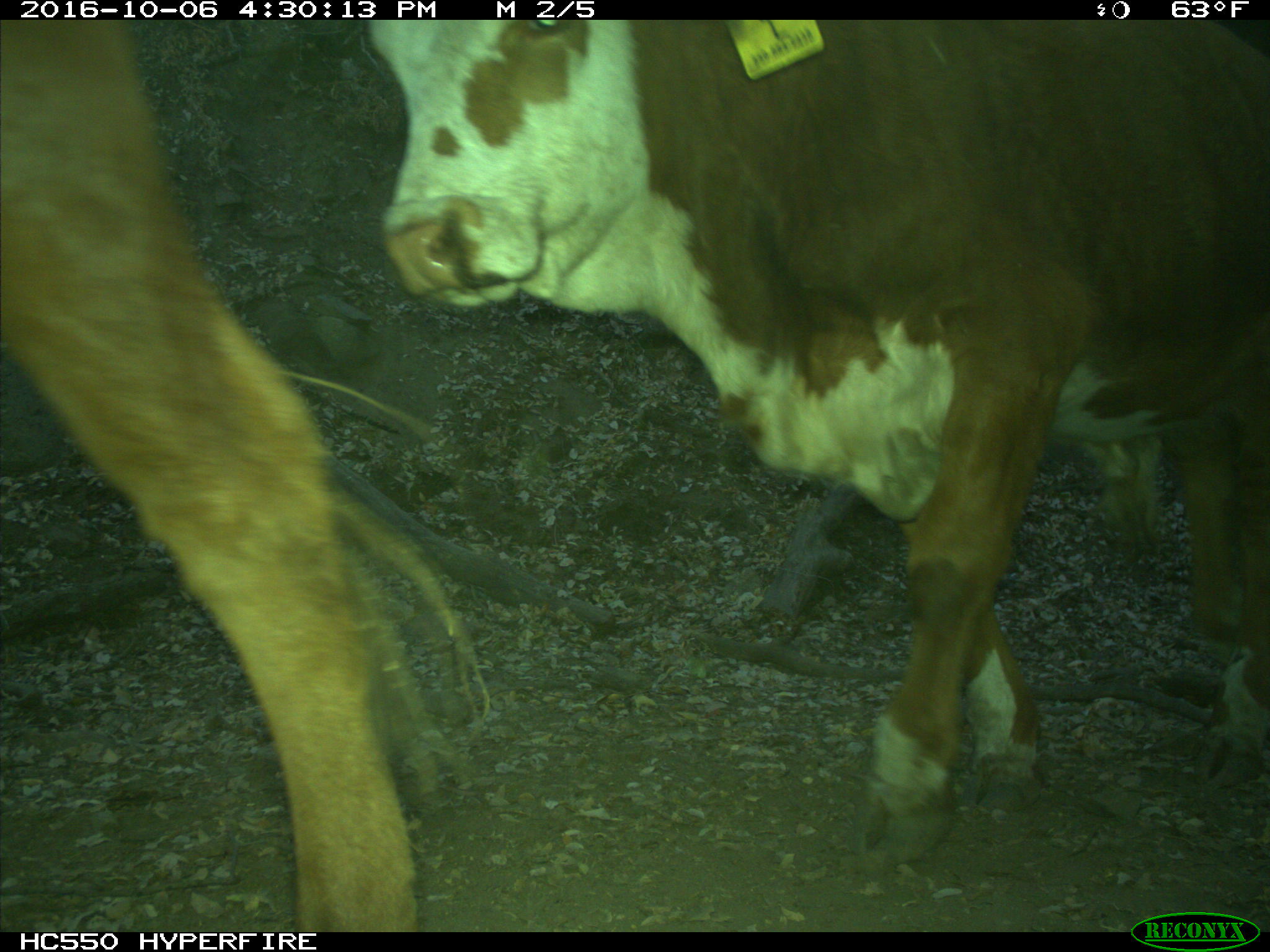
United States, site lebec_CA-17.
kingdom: Animalia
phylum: Chordata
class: Mammalia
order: Artiodactyla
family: Bovidae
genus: Bos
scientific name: Bos taurus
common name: domestic cow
Bos taurus (domestic cow).